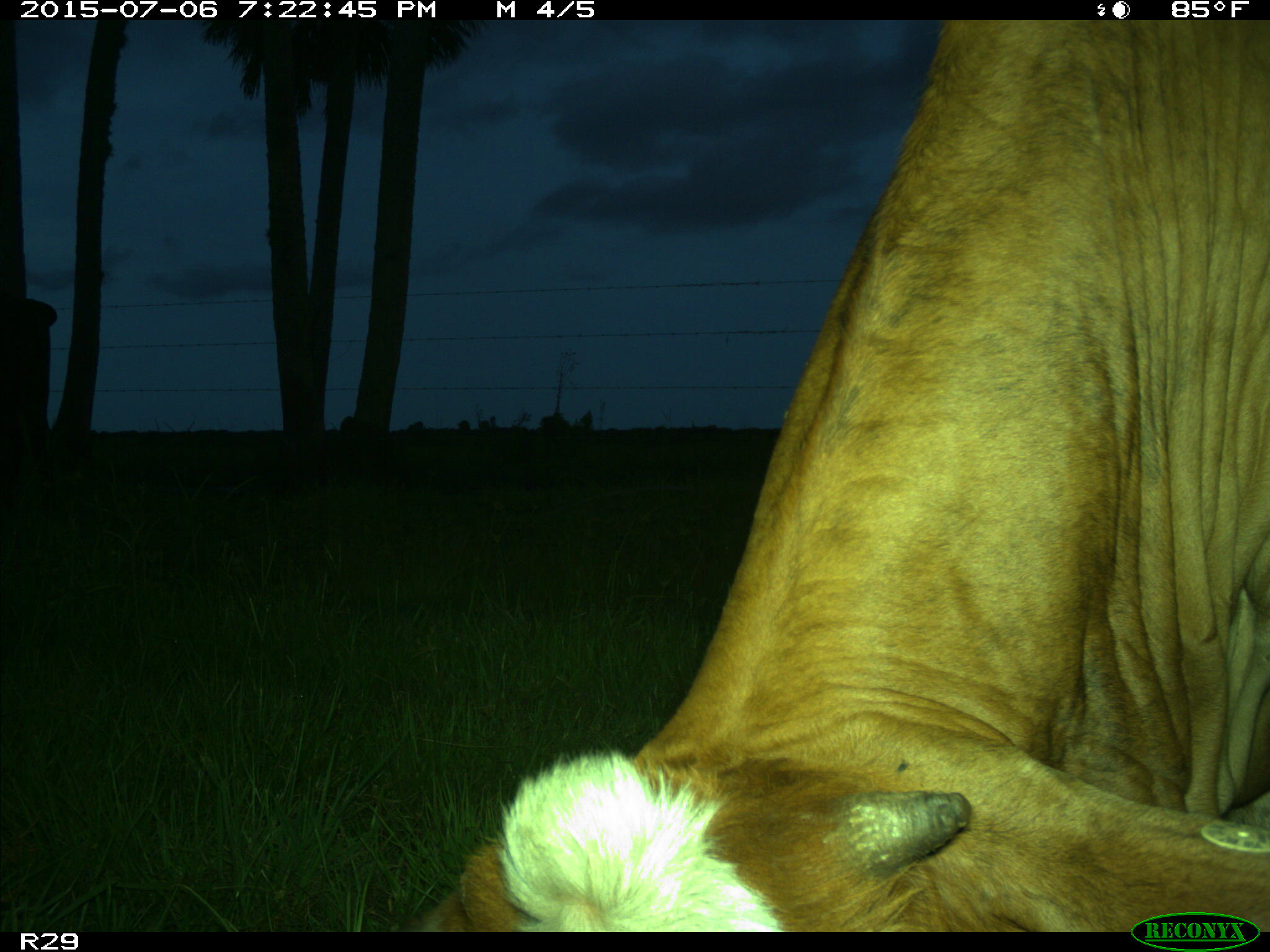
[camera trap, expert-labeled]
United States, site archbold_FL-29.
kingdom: Animalia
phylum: Chordata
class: Mammalia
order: Artiodactyla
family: Bovidae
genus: Bos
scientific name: Bos taurus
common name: domestic cow